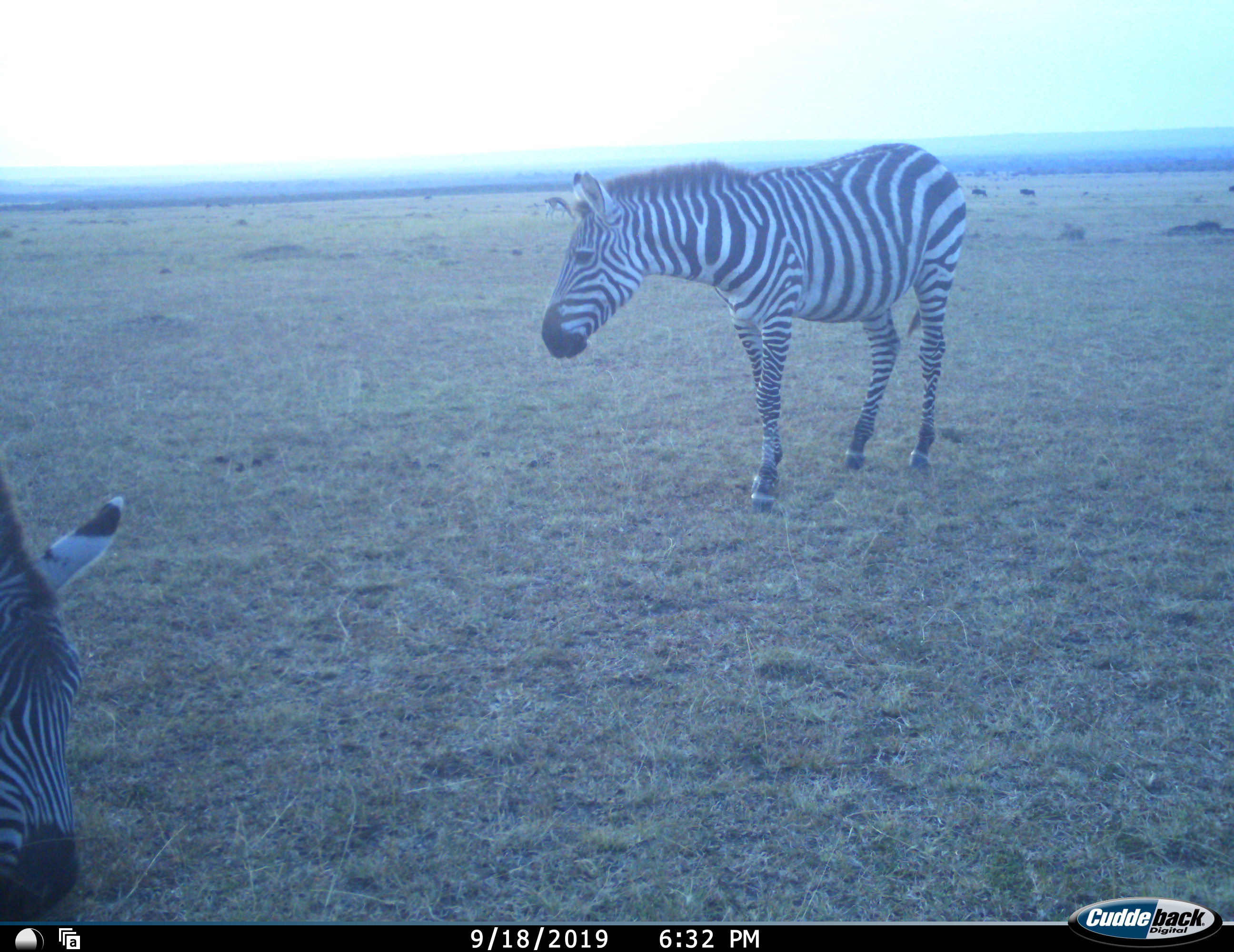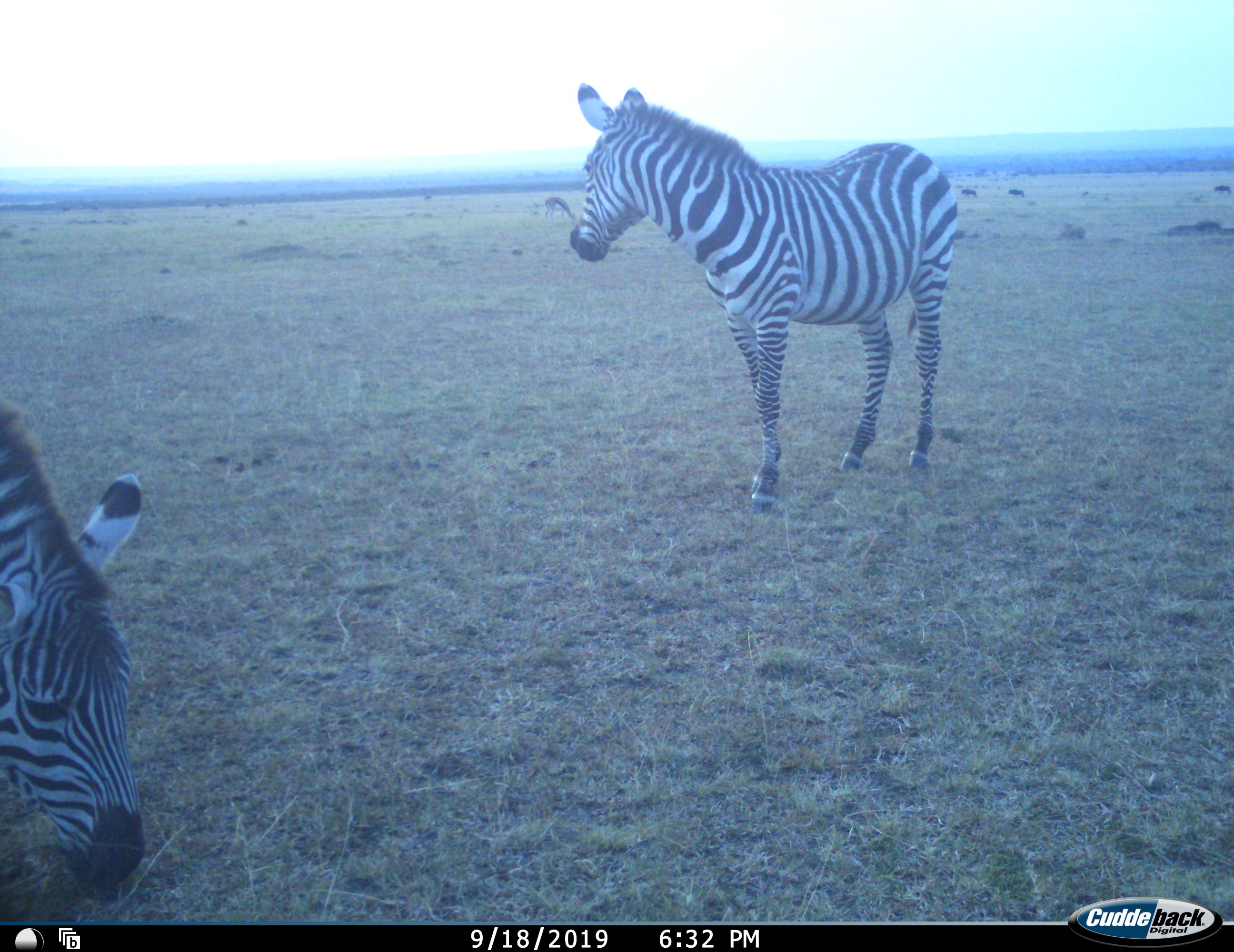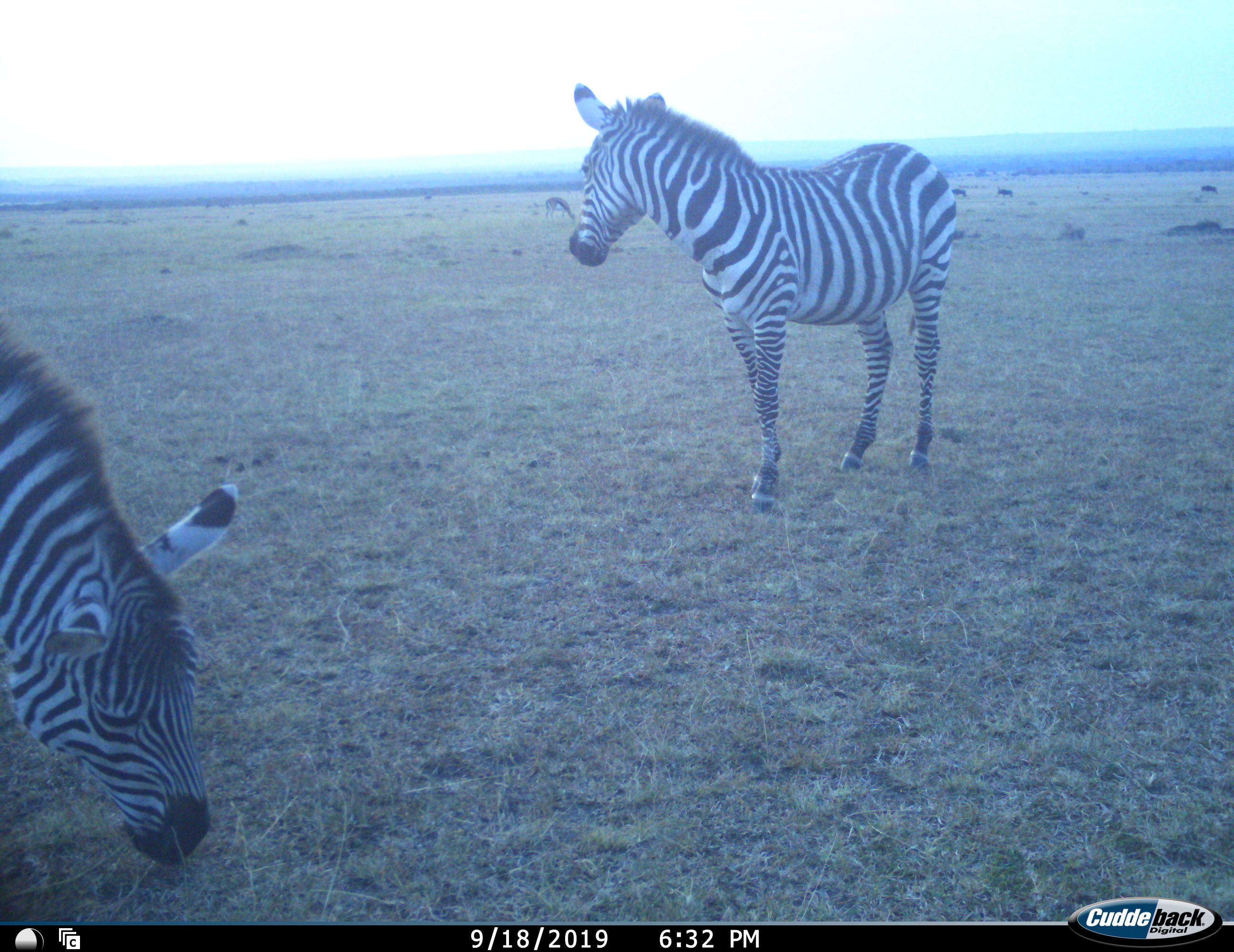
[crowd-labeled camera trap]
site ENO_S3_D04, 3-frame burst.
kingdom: Animalia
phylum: Chordata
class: Mammalia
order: Perissodactyla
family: Equidae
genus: Equus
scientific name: Equus quagga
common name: plains zebra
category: zebraplains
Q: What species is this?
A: Zebraplains (plains zebra) (Equus quagga).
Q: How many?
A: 2.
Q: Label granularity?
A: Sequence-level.